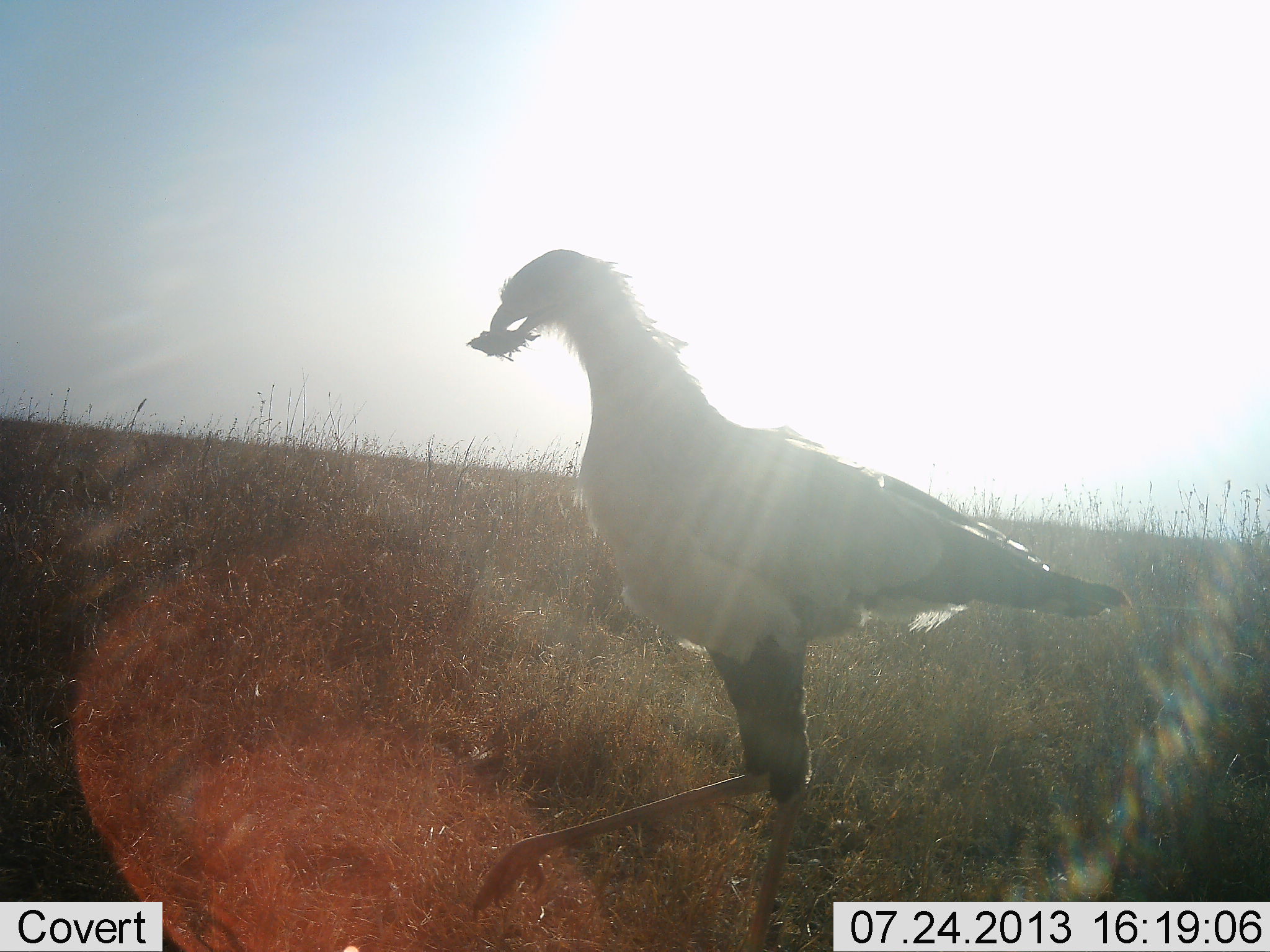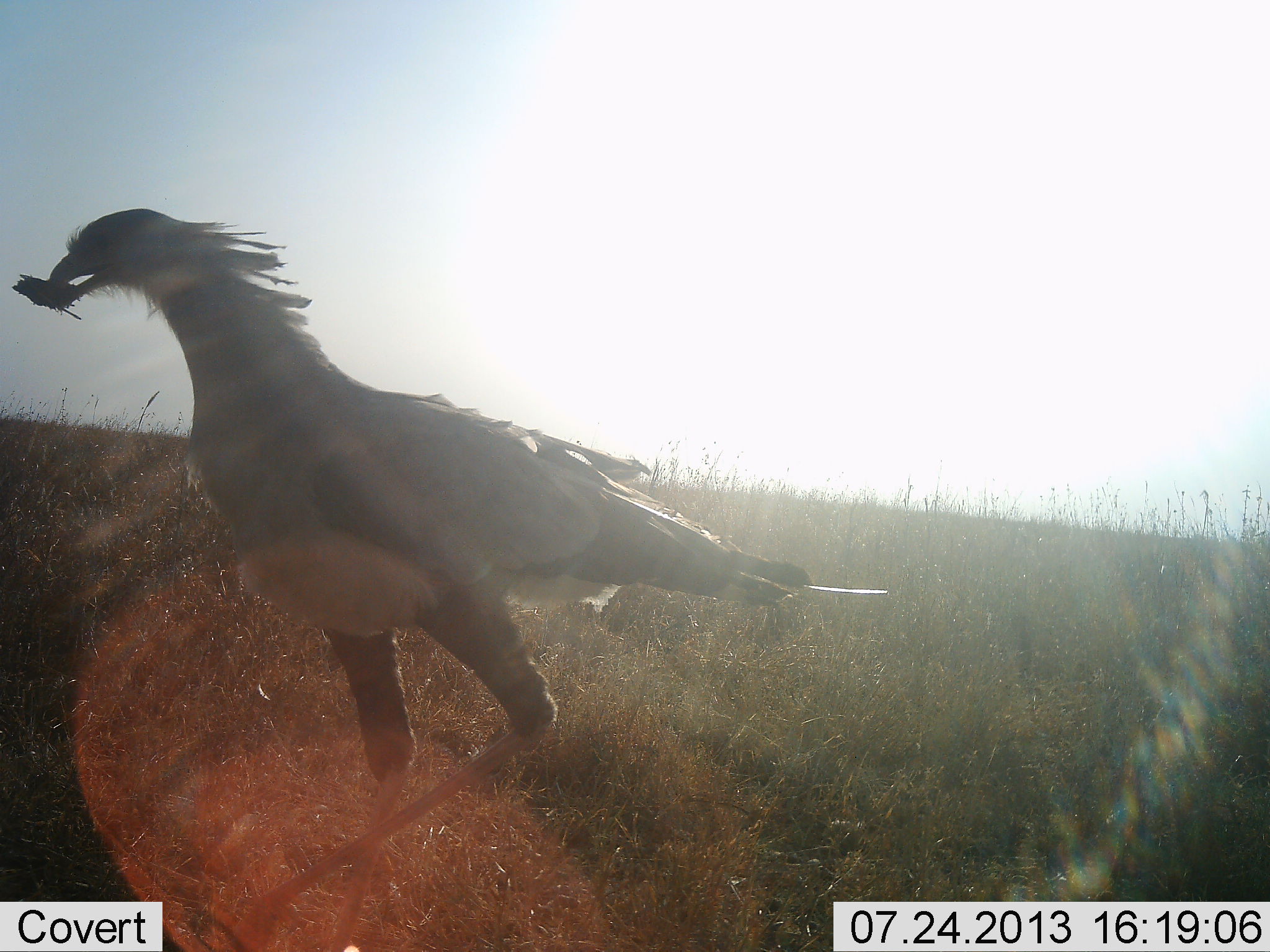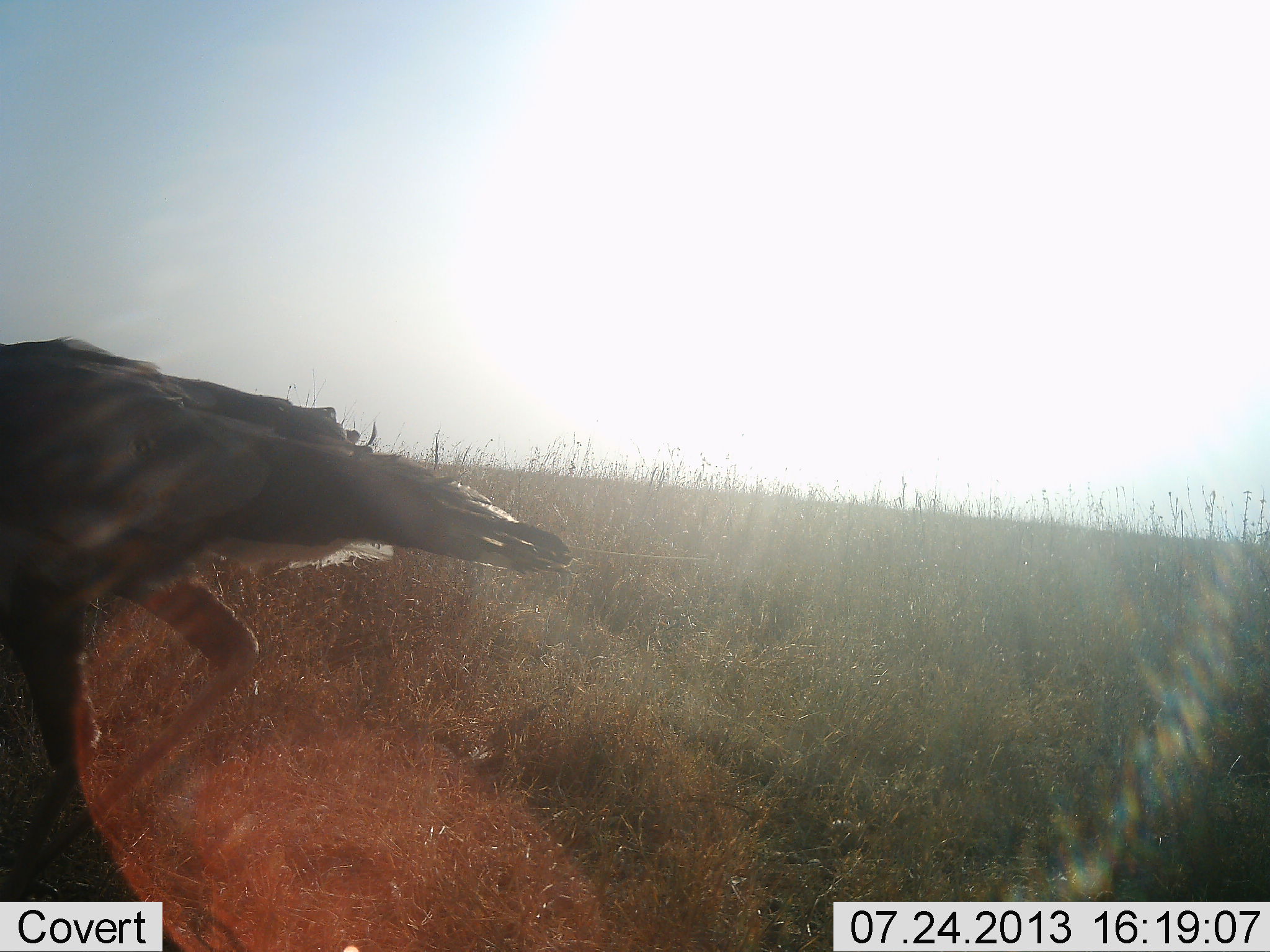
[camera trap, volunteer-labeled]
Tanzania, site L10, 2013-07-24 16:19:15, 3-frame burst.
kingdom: Animalia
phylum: Chordata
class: Aves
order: Accipitriformes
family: Sagittariidae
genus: Sagittarius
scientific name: Sagittarius serpentarius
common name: secretary bird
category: secretarybird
Secretarybird (secretary bird) (Sagittarius serpentarius), count 1. Behavior (volunteer vote fractions): standing 0%, resting 0%, moving 90%, interacting 0%. Young present (vote fraction): 0%. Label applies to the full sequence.